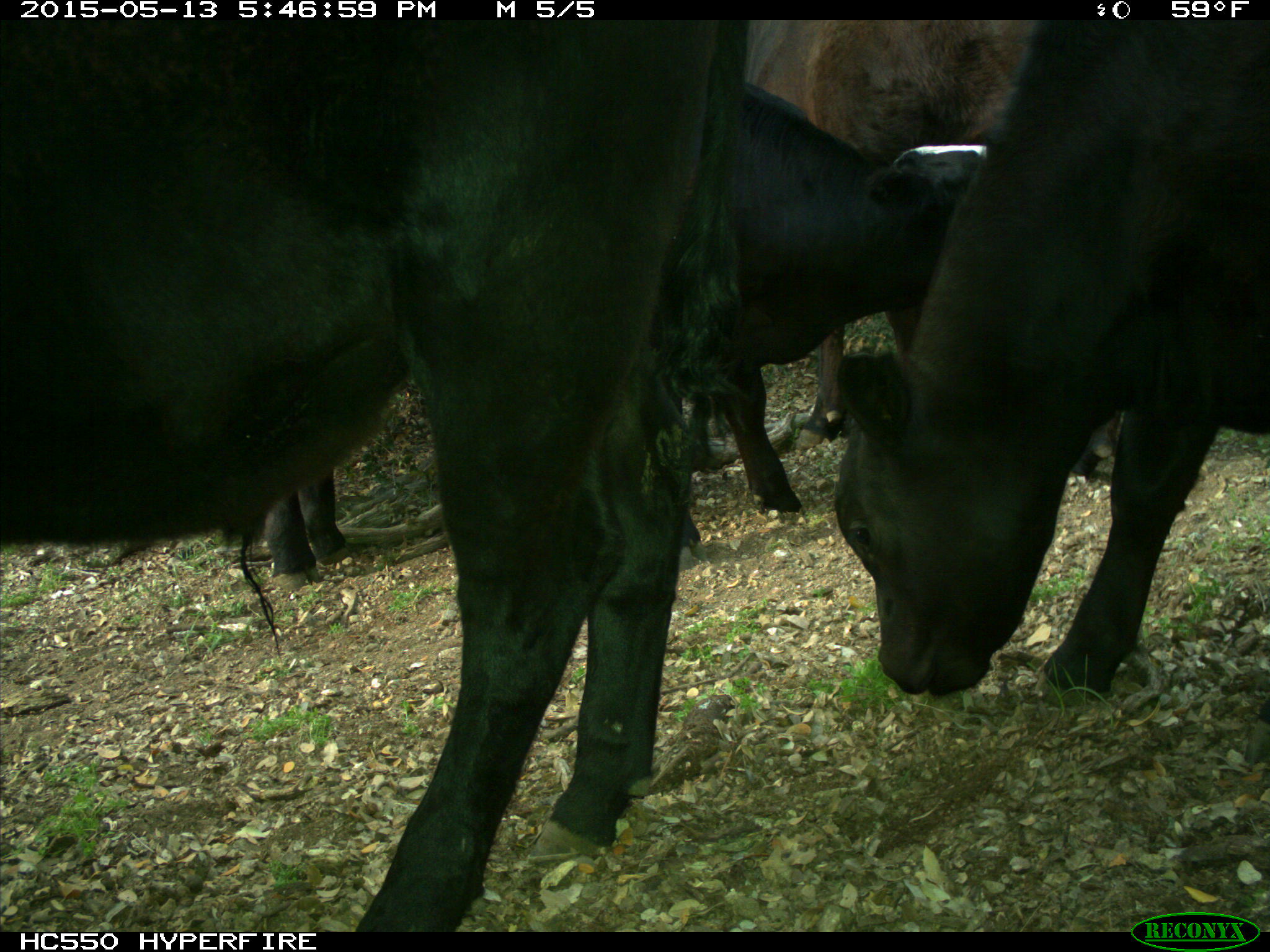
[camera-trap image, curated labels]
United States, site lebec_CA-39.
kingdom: Animalia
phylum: Chordata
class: Mammalia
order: Artiodactyla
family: Bovidae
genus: Bos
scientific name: Bos taurus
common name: domestic cow